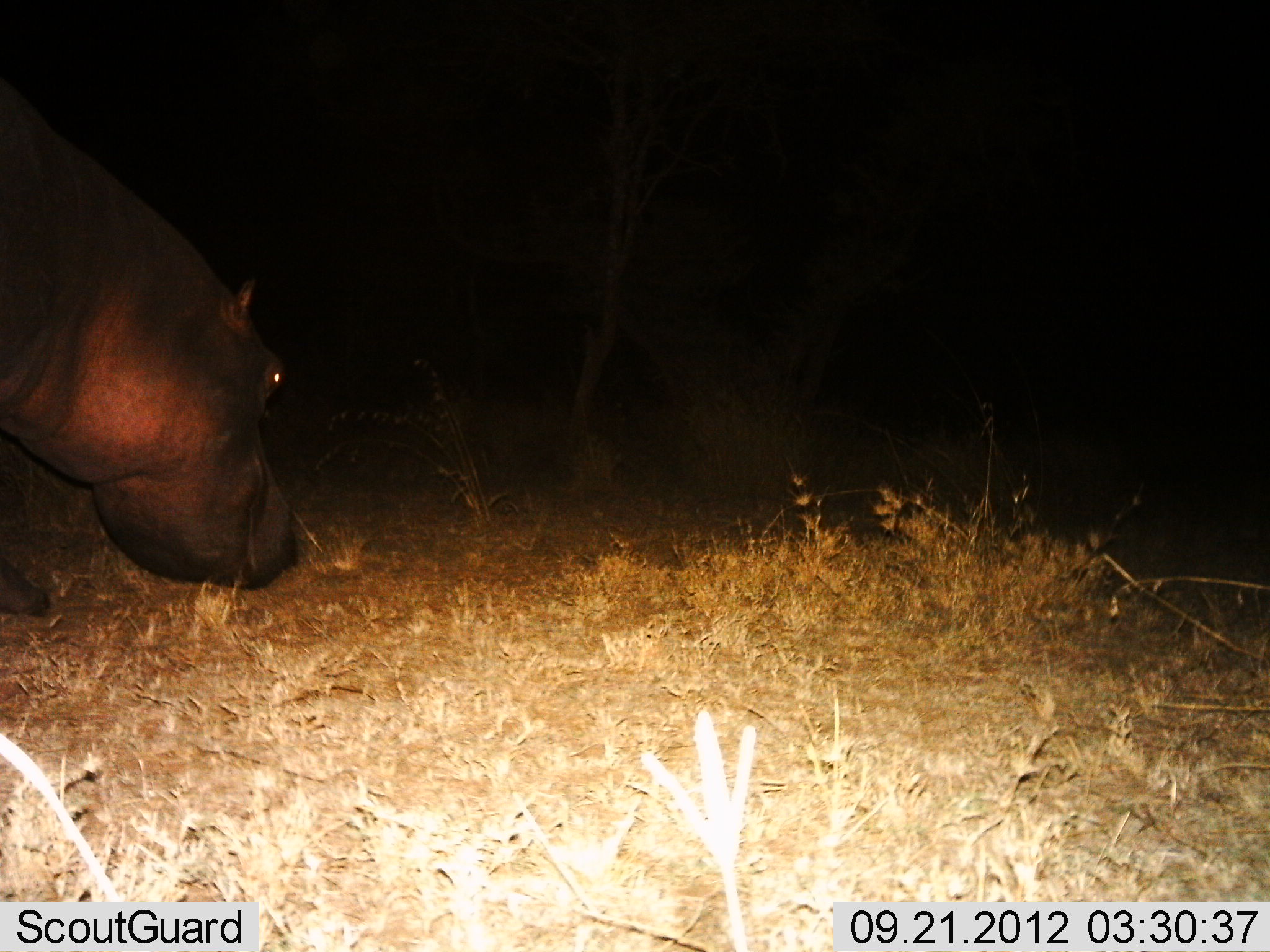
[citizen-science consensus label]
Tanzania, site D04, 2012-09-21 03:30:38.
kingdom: Animalia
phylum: Chordata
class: Mammalia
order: Artiodactyla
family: Hippopotamidae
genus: Hippopotamus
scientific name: Hippopotamus amphibius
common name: hippopotamus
Hippopotamus (Hippopotamus amphibius), count 1. Behavior (volunteer vote fractions): standing 10%, resting 0%, moving 60%, interacting 0%. Young present (vote fraction): 0%. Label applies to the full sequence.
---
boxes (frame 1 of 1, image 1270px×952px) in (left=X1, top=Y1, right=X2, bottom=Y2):
animal: (left=1, top=86, right=301, bottom=623)